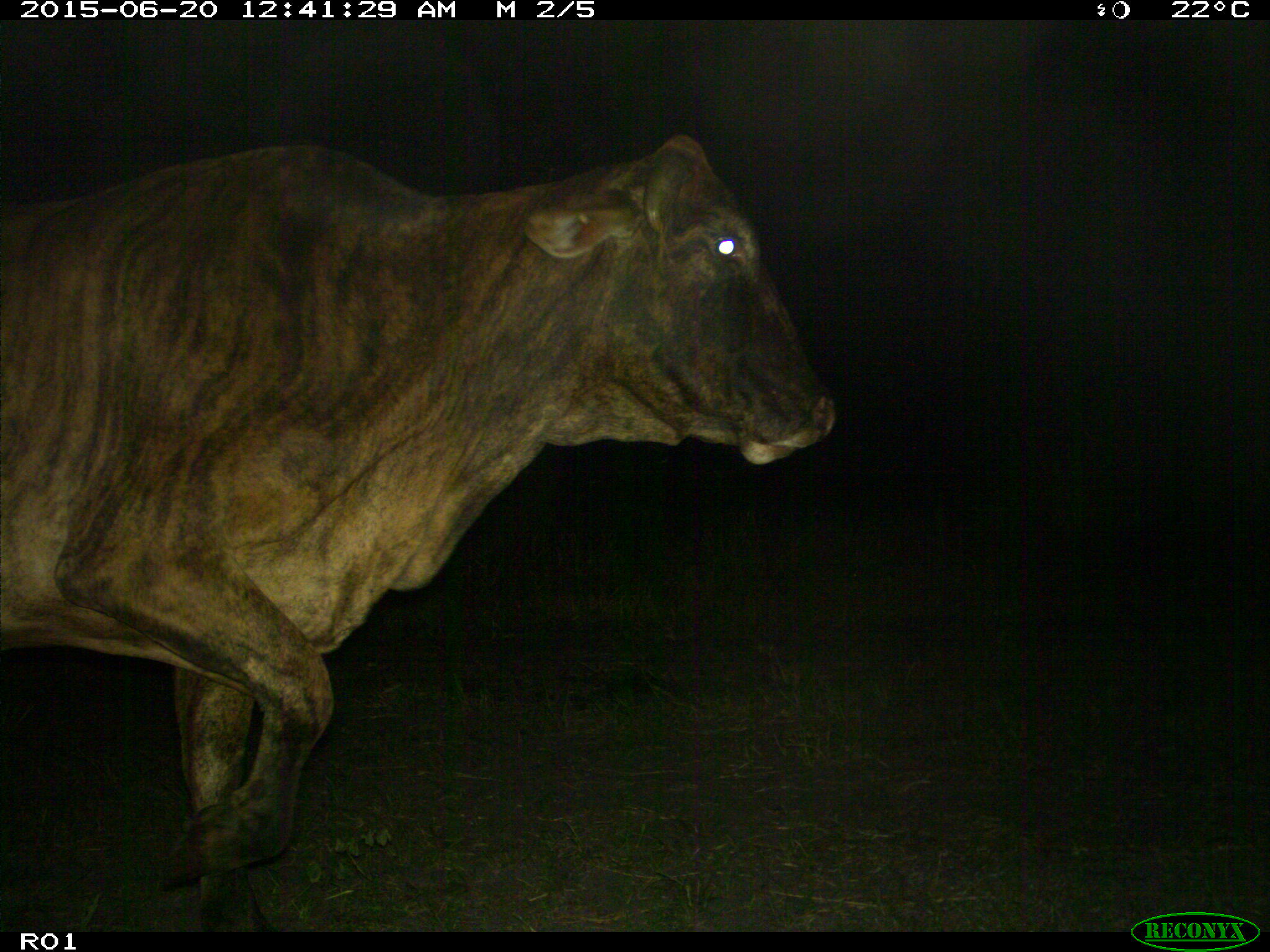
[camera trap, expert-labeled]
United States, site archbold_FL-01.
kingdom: Animalia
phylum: Chordata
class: Mammalia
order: Artiodactyla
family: Bovidae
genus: Bos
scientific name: Bos taurus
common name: domestic cow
Bos taurus (domestic cow).